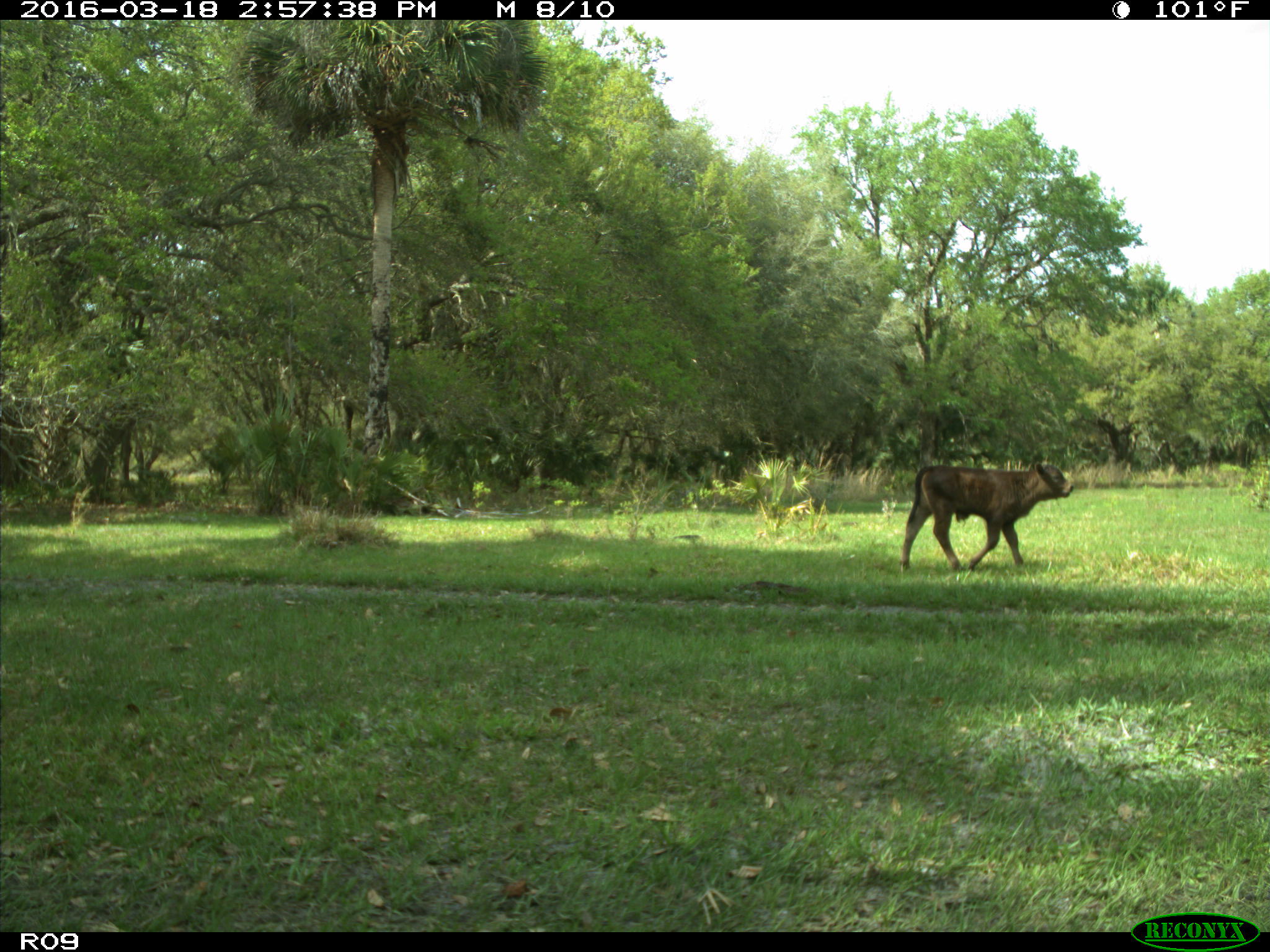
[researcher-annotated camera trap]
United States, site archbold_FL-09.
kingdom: Animalia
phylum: Chordata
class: Mammalia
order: Artiodactyla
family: Bovidae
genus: Bos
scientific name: Bos taurus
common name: domestic cow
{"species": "Bos taurus (domestic cow)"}